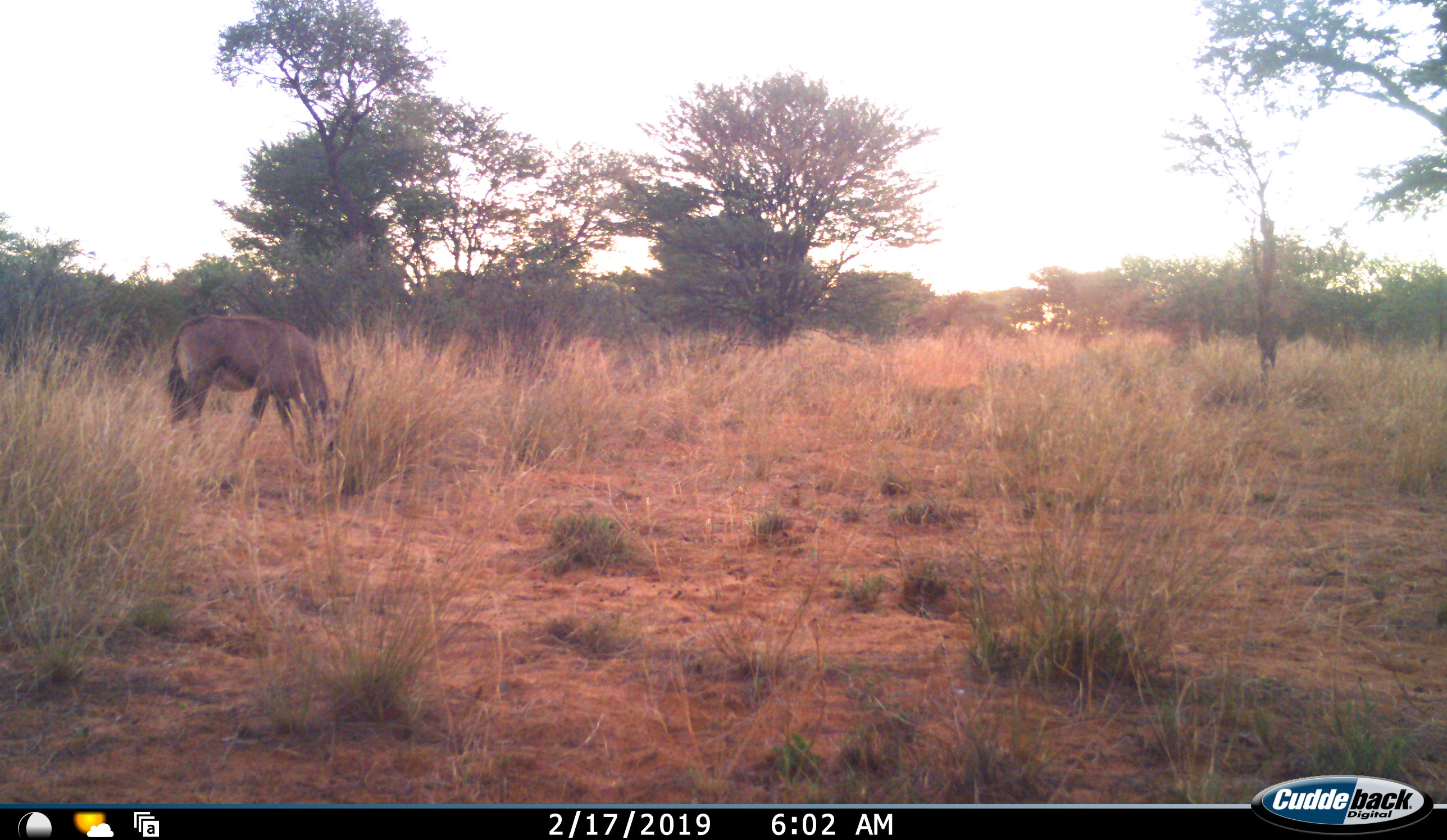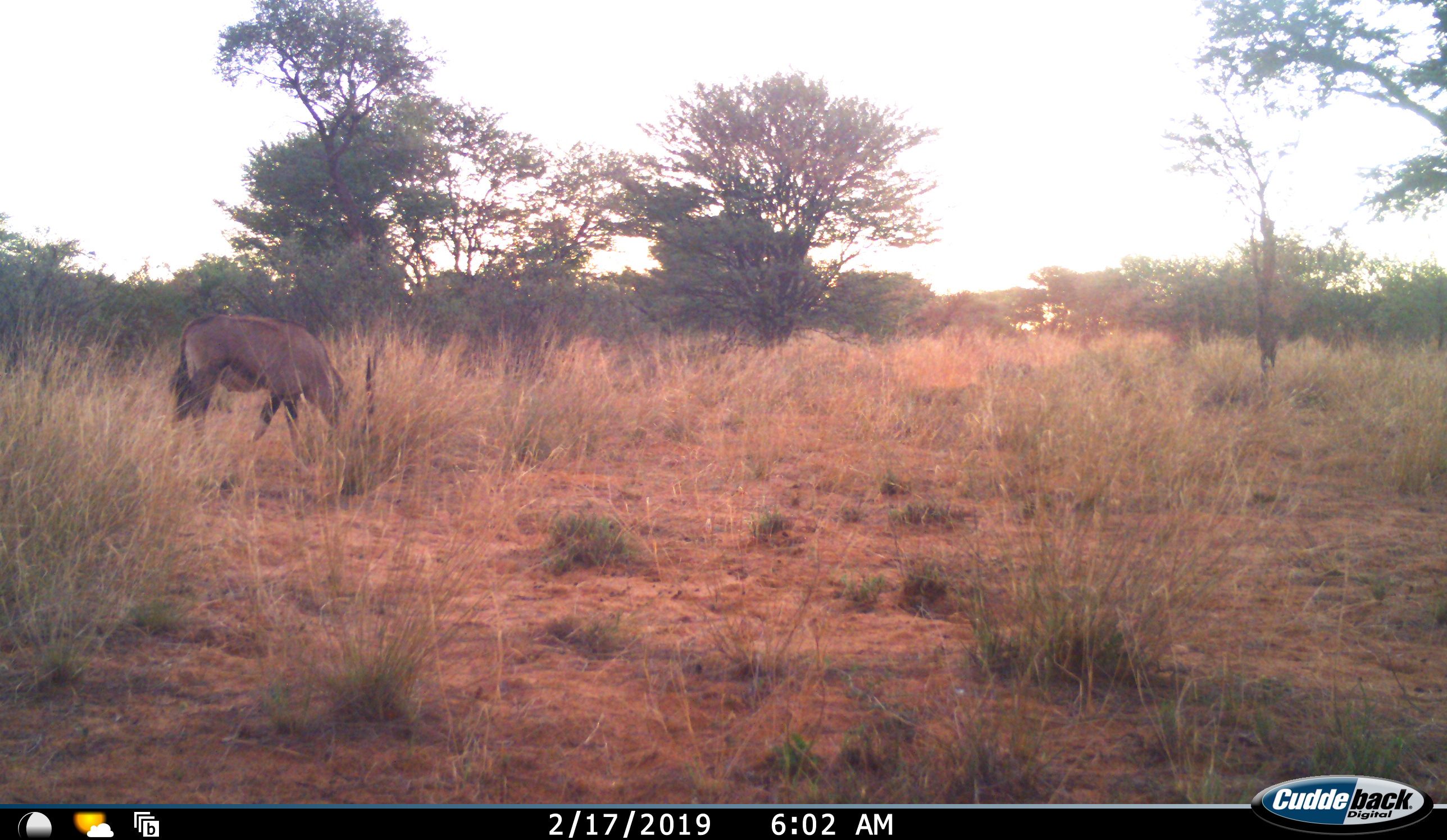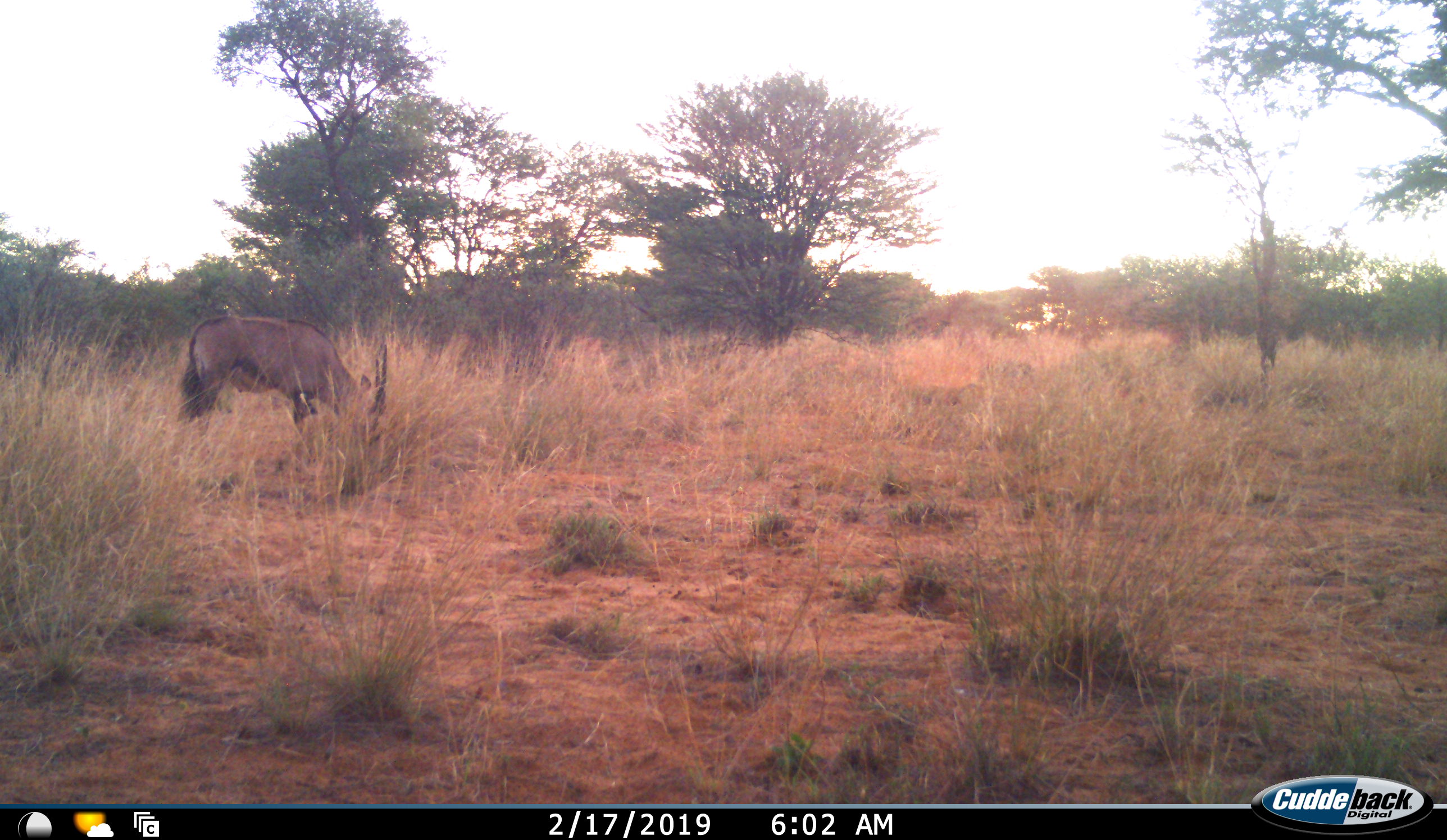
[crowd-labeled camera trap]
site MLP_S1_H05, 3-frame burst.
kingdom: Animalia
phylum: Chordata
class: Mammalia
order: Artiodactyla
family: Bovidae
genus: Oryx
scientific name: Oryx gazella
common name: gemsbok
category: oryx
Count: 1.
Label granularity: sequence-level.